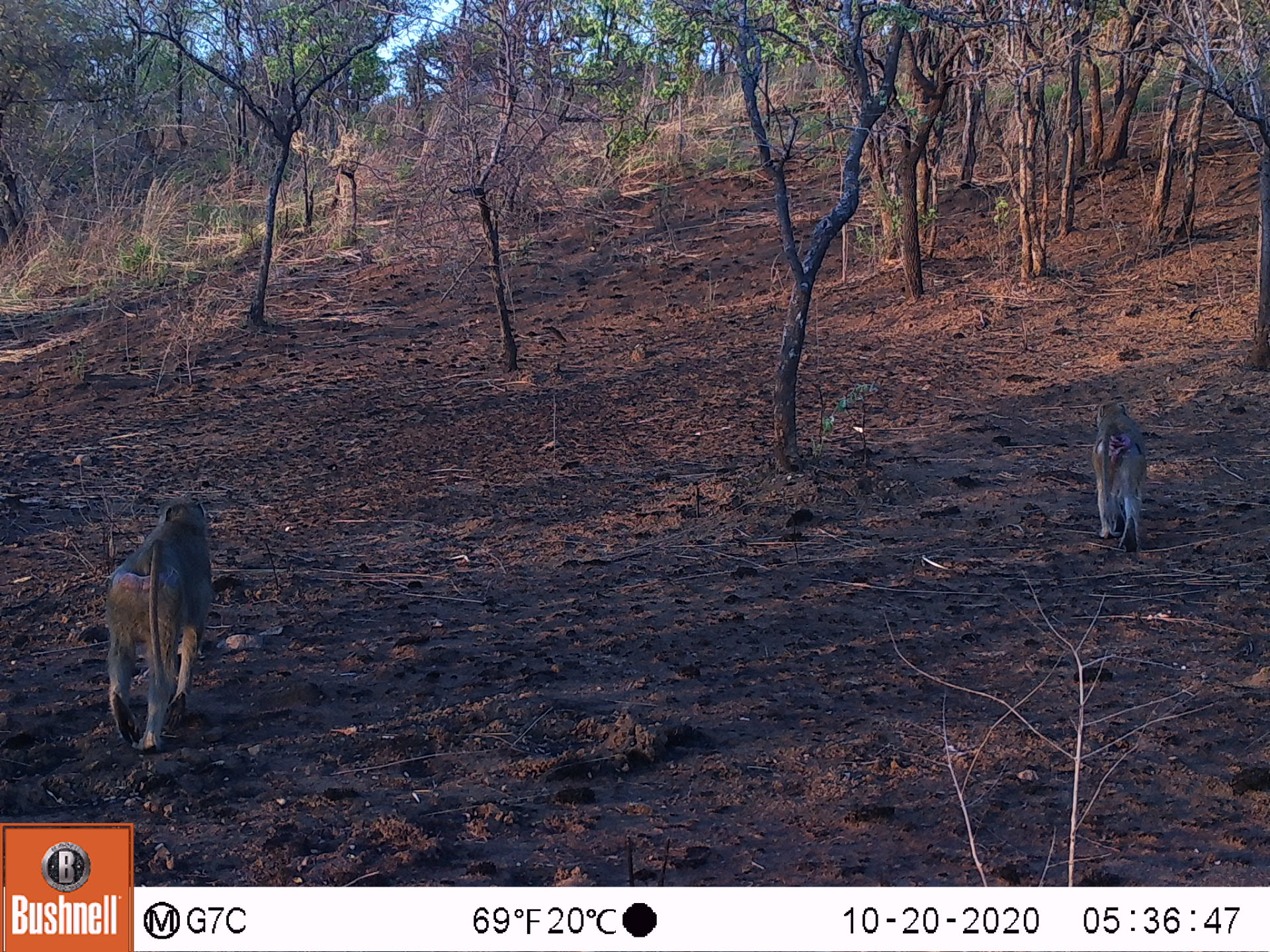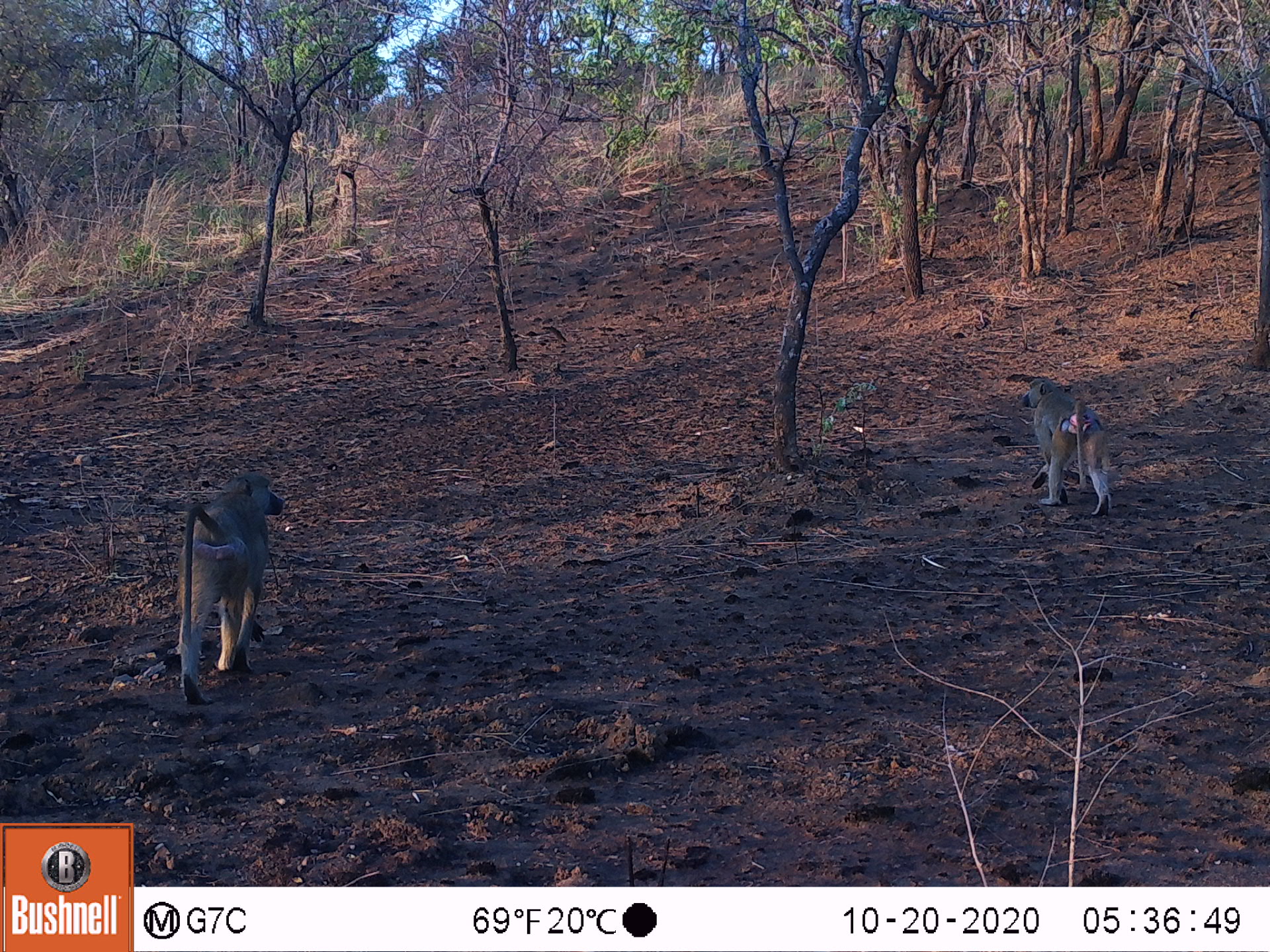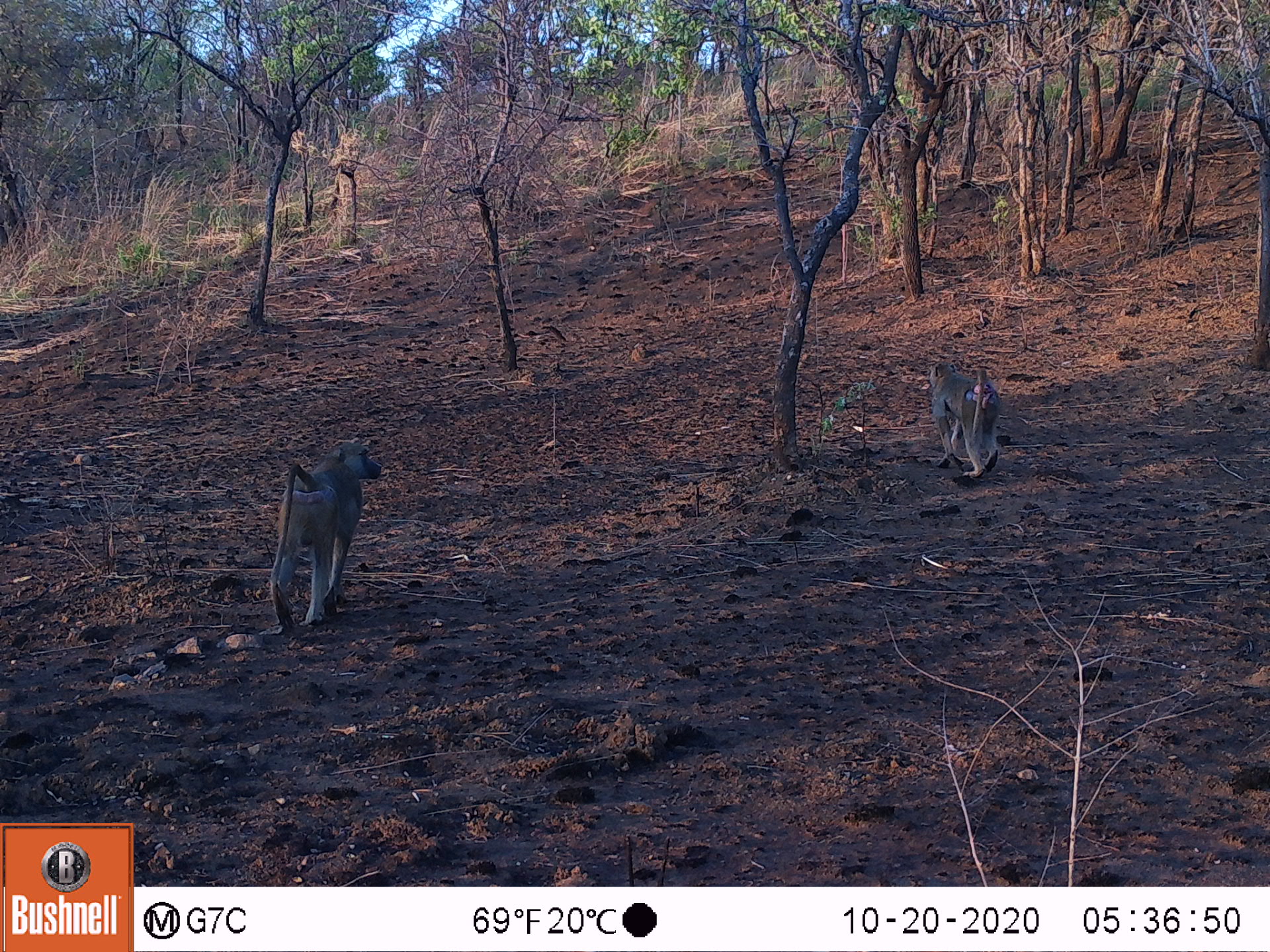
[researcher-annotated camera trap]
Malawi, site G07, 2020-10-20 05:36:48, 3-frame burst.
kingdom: Animalia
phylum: Chordata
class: Mammalia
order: Primates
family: Cercopithecidae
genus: Papio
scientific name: Papio cynocephalus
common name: yellow baboon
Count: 2.